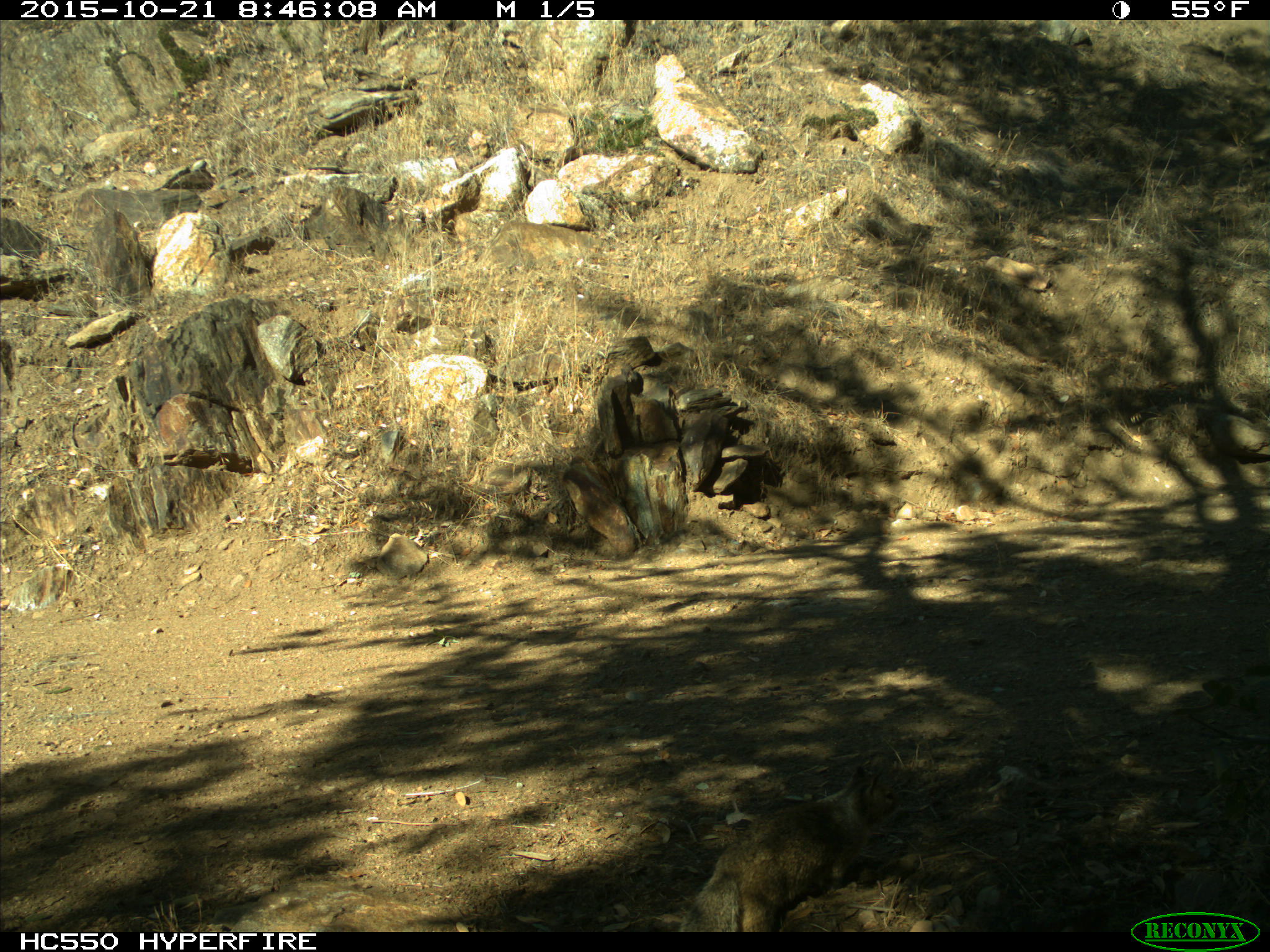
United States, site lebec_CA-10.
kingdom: Animalia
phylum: Chordata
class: Mammalia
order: Rodentia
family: Sciuridae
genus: Otospermophilus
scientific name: Otospermophilus beecheyi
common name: california ground squirrel